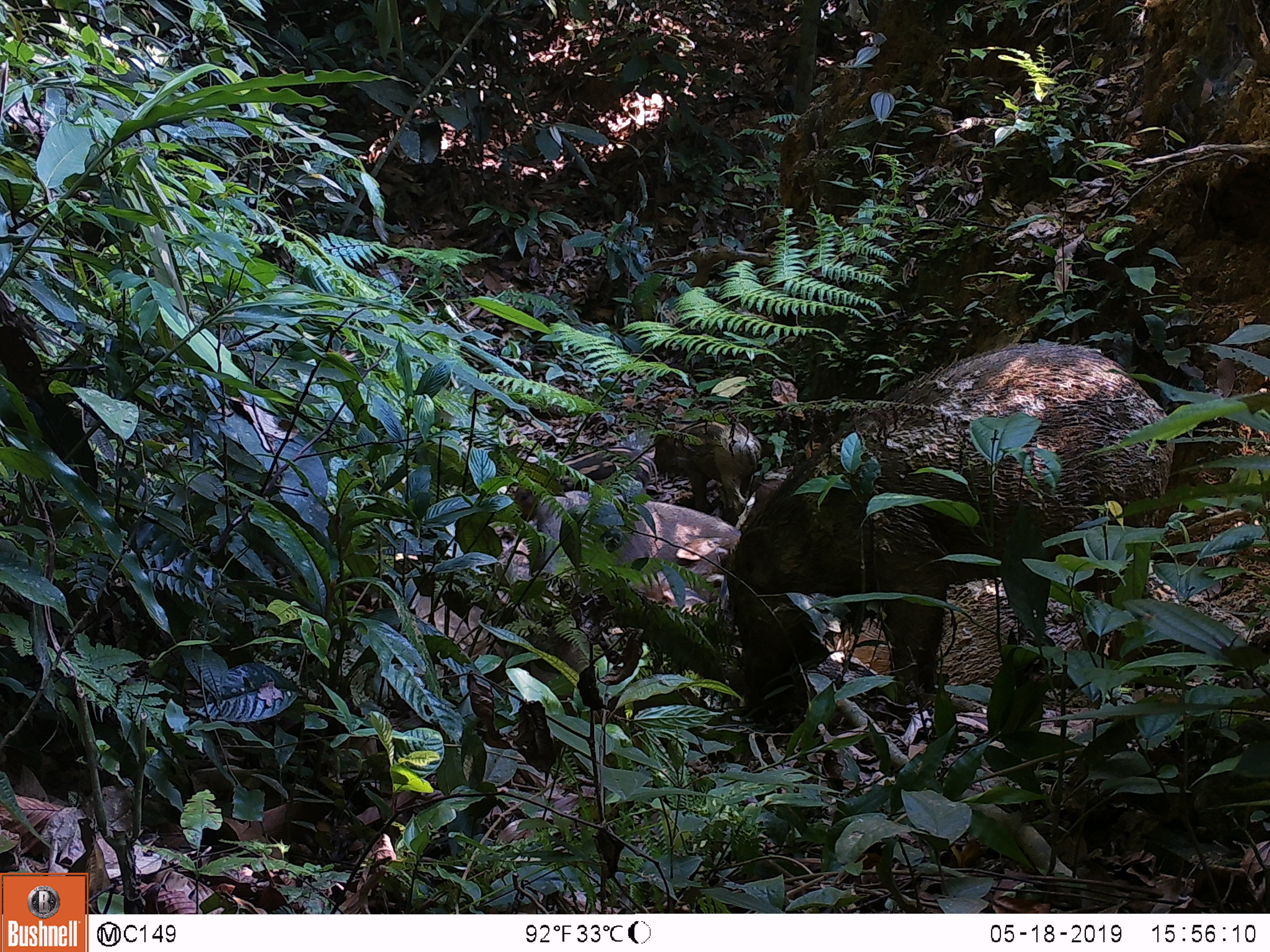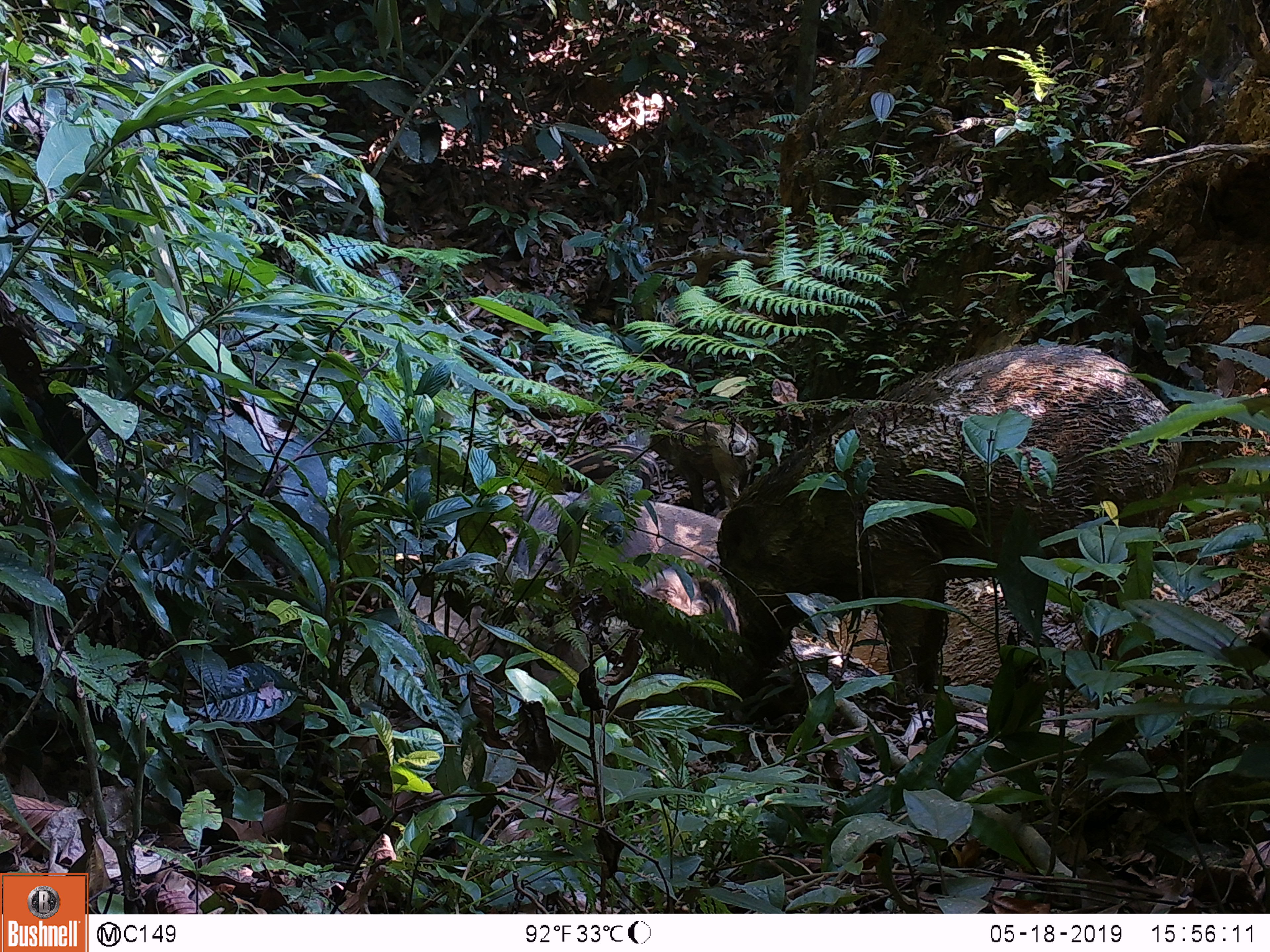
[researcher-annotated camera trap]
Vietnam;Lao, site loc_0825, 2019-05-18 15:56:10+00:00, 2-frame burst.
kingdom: Animalia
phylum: Chordata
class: Mammalia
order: Artiodactyla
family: Suidae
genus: Sus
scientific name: Sus scrofa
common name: eurasian wild pig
Eurasian wild pig (Sus scrofa). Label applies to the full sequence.